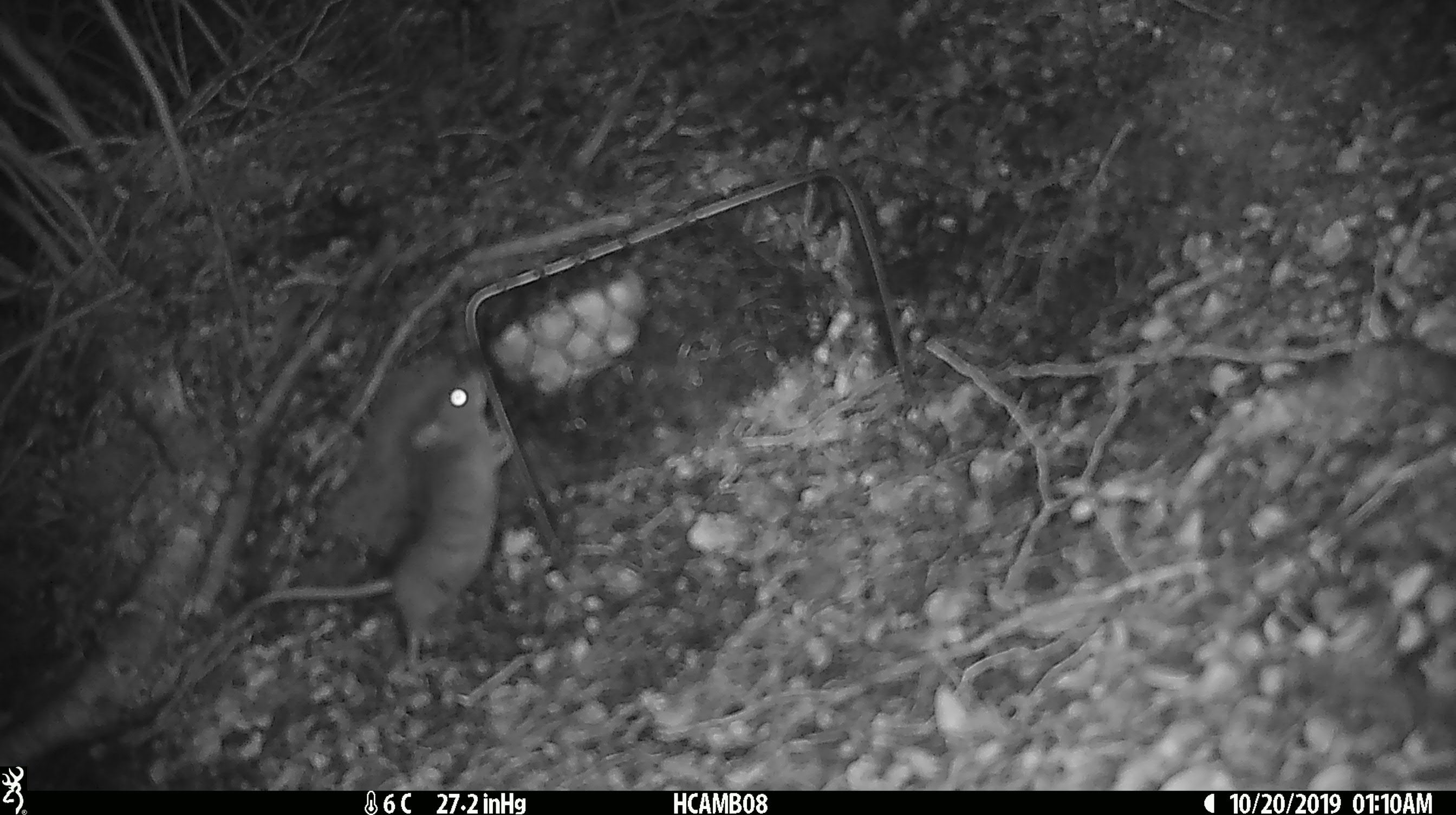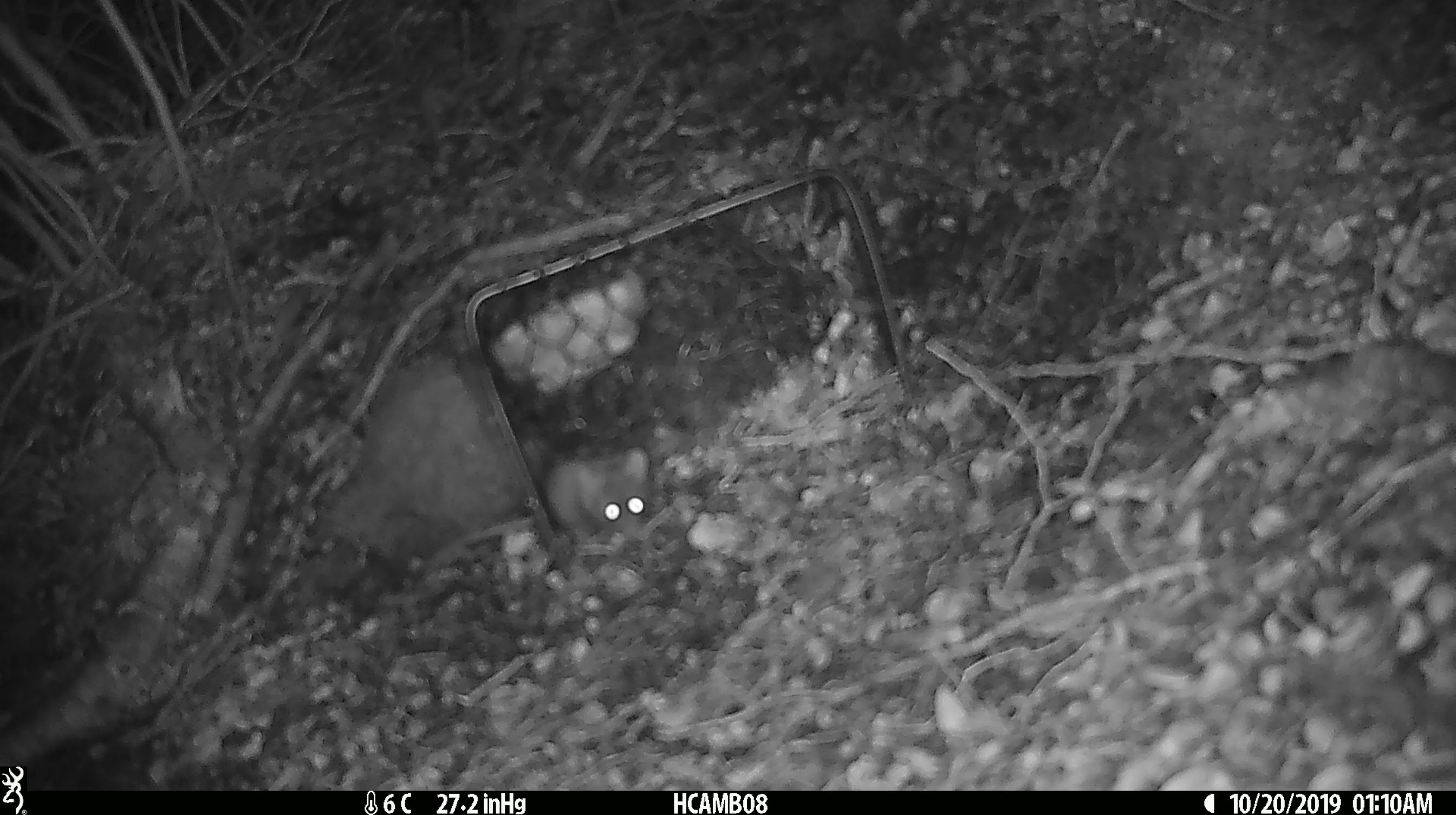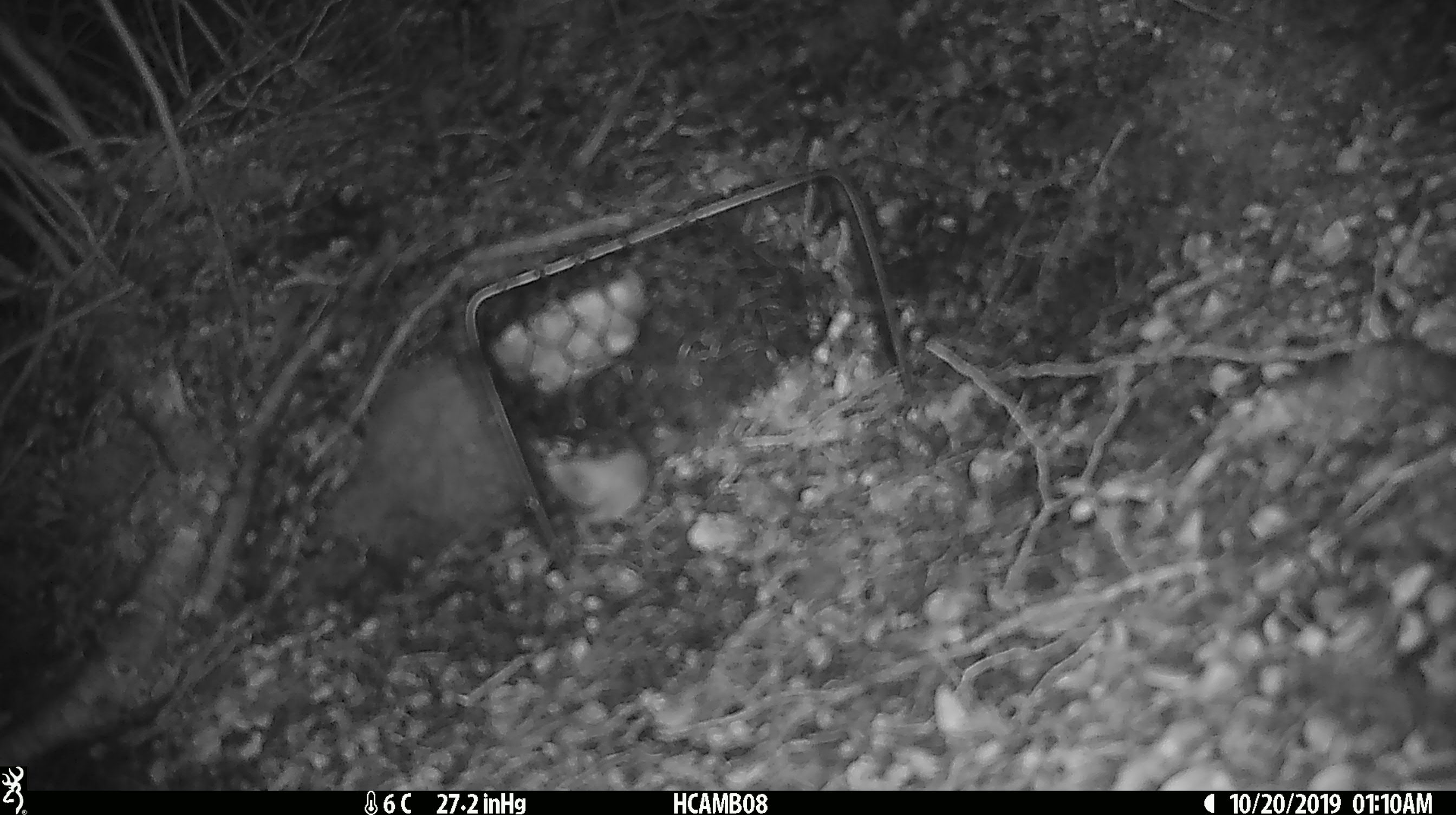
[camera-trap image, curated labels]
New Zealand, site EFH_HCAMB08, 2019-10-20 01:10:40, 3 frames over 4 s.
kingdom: Animalia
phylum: Chordata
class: Mammalia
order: Rodentia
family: Muridae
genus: Mus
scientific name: Mus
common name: mouse